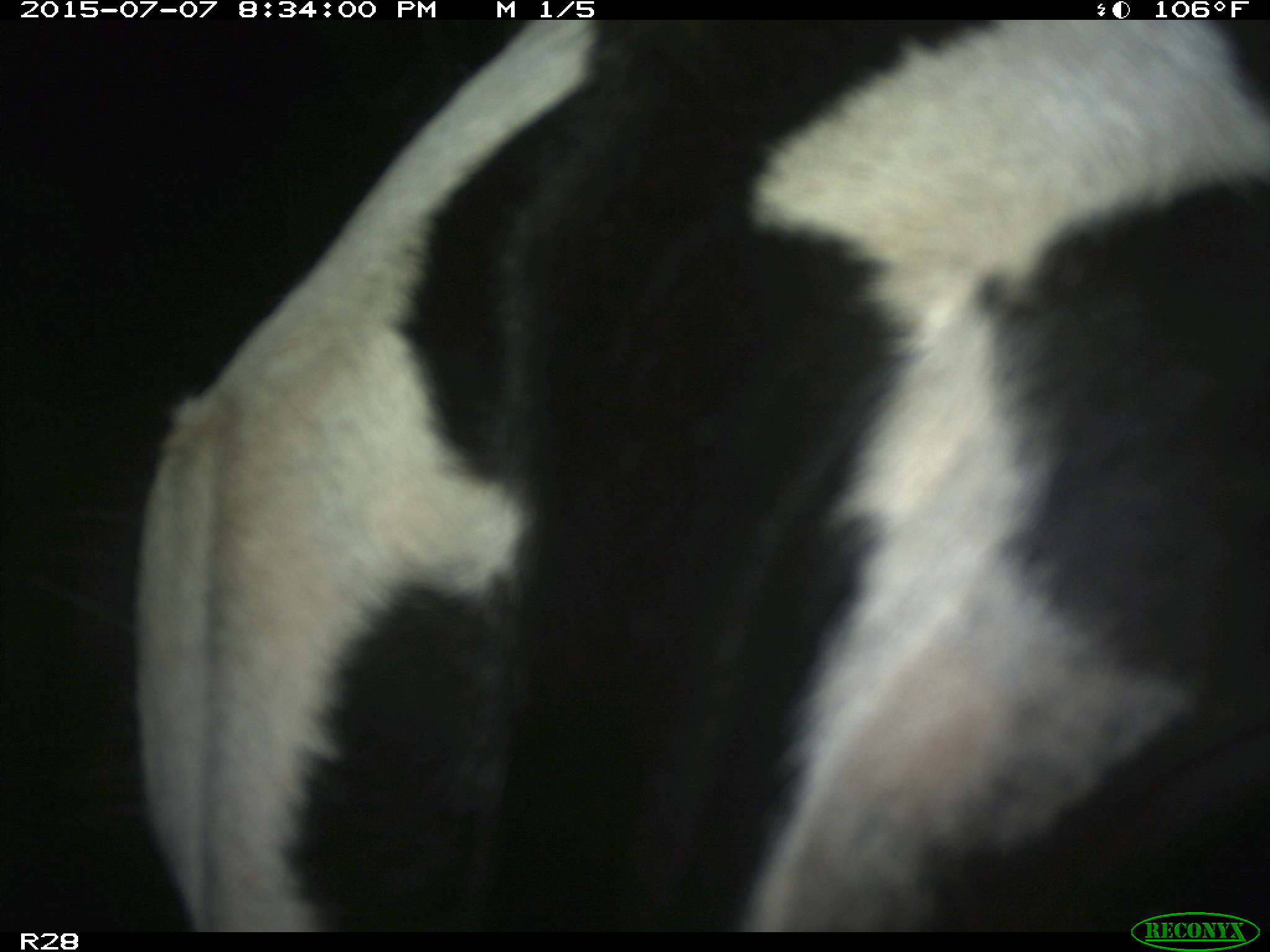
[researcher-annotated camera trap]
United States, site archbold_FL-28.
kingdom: Animalia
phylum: Chordata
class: Mammalia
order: Artiodactyla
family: Bovidae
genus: Bos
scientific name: Bos taurus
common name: domestic cow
Bos taurus (domestic cow).